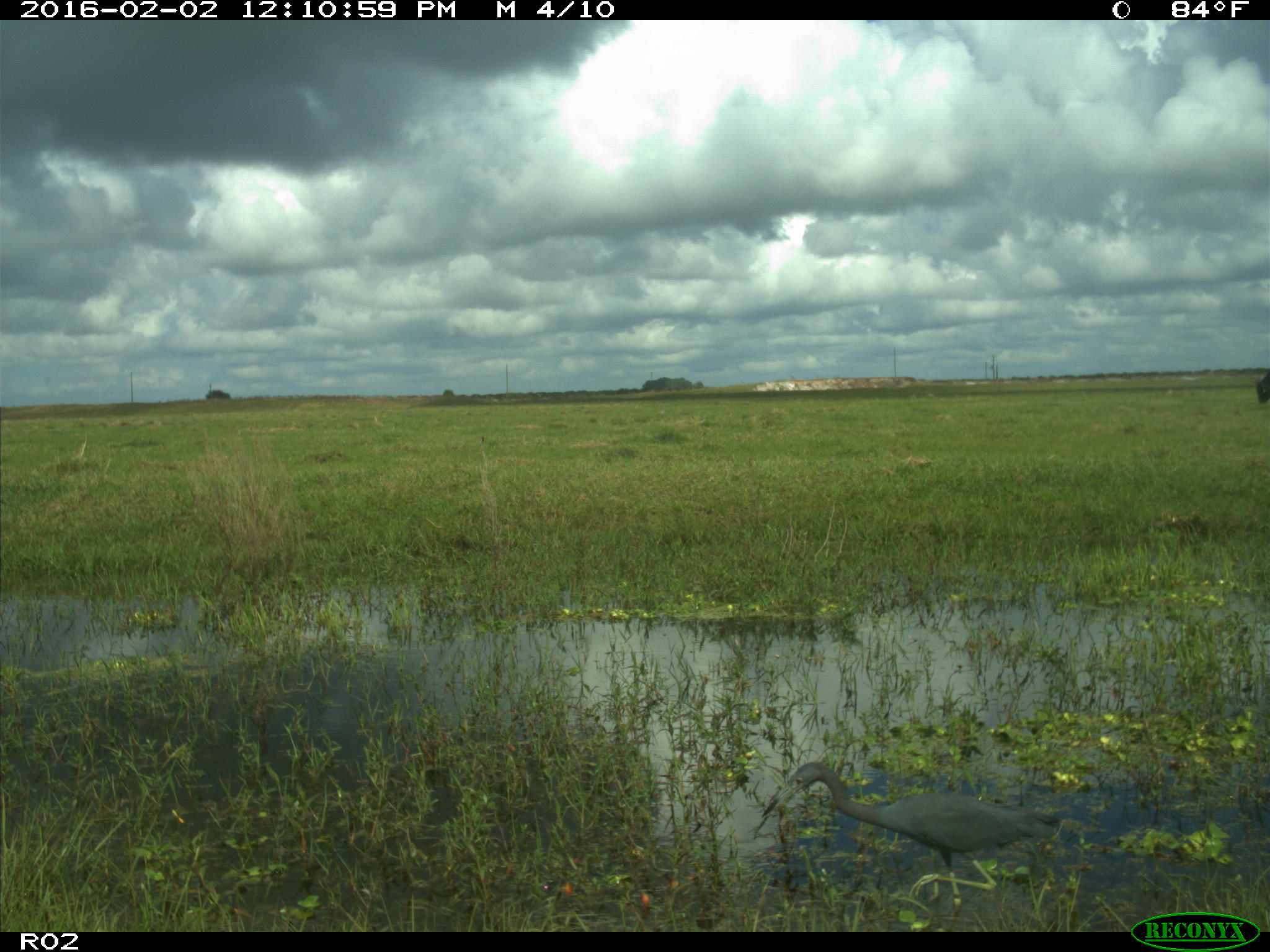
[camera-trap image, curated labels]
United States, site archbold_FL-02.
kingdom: Animalia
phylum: Chordata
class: Aves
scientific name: Aves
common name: birds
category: unidentified bird